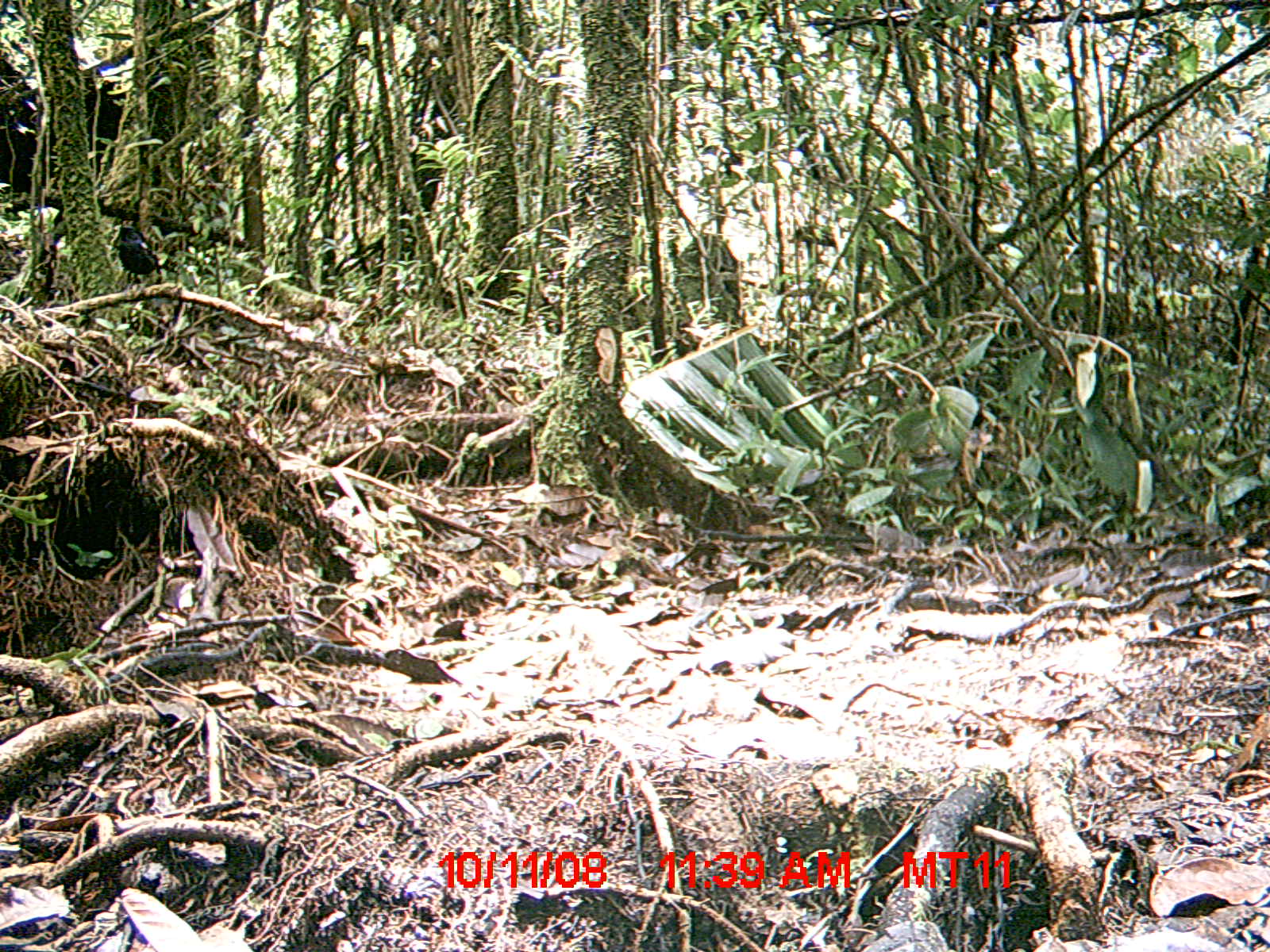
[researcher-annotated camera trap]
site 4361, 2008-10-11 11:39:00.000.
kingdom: Animalia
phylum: Chordata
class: Aves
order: Passeriformes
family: Muscicapidae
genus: Copsychus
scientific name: Copsychus albospecularis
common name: madagascar magpie-robin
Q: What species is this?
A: Copsychus albospecularis (madagascar magpie-robin).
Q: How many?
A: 1.